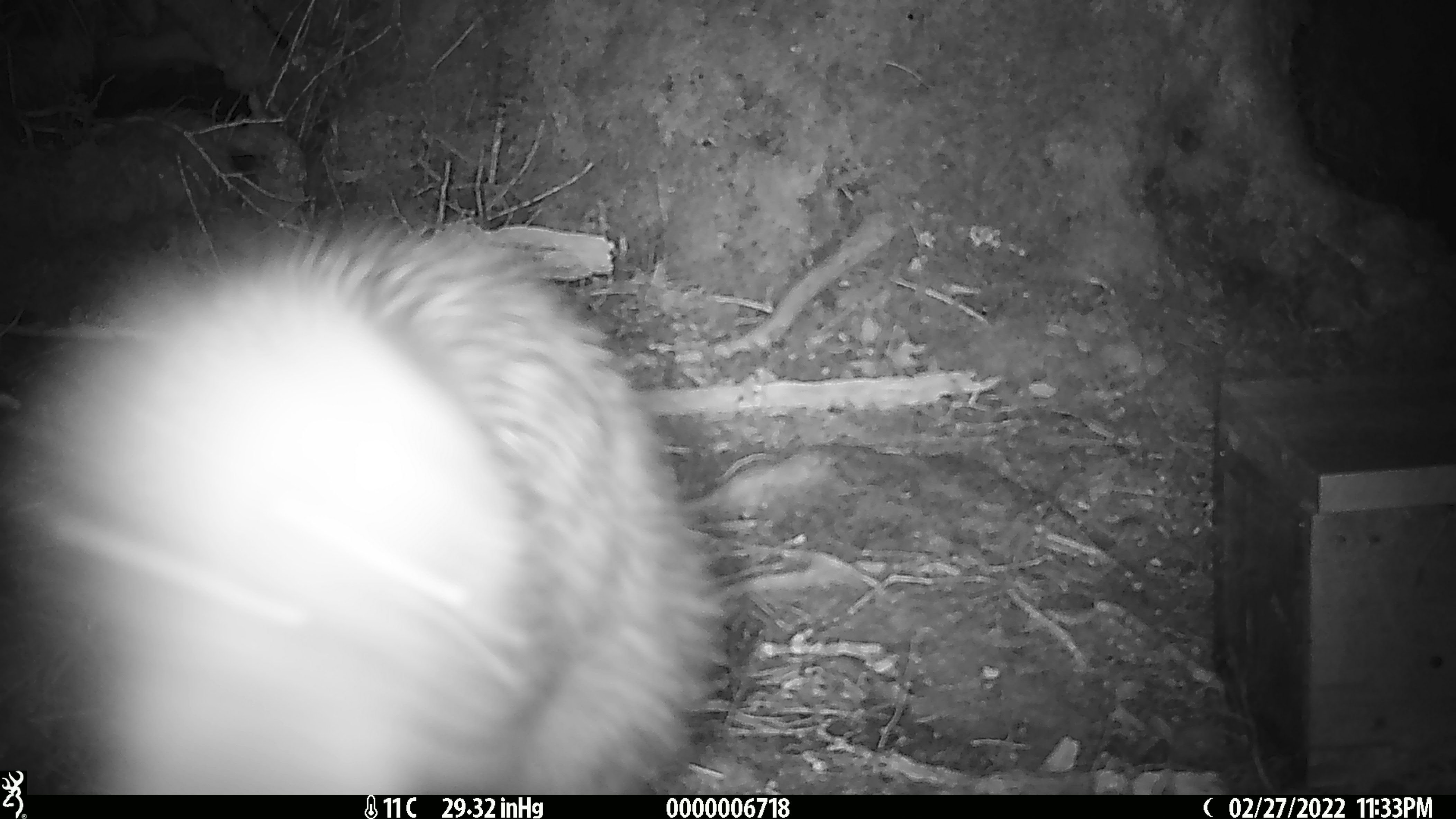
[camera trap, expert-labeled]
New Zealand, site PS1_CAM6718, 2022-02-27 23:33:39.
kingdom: Animalia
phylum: Chordata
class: Aves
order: Apterygiformes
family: Apterygidae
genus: Apteryx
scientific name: Apteryx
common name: kiwi